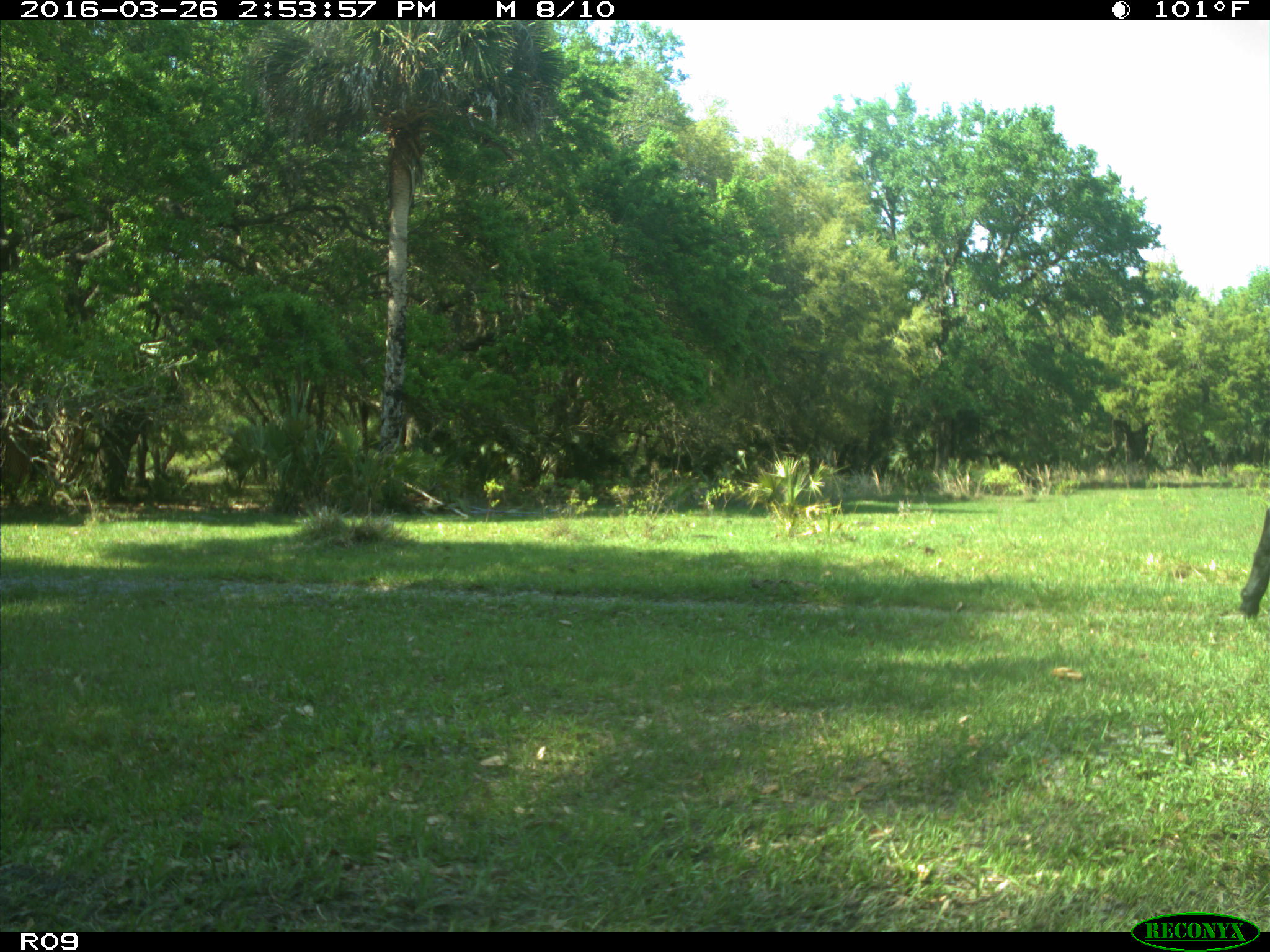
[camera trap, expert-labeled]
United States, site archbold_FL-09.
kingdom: Animalia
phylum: Chordata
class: Mammalia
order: Artiodactyla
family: Bovidae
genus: Bos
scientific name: Bos taurus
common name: domestic cow